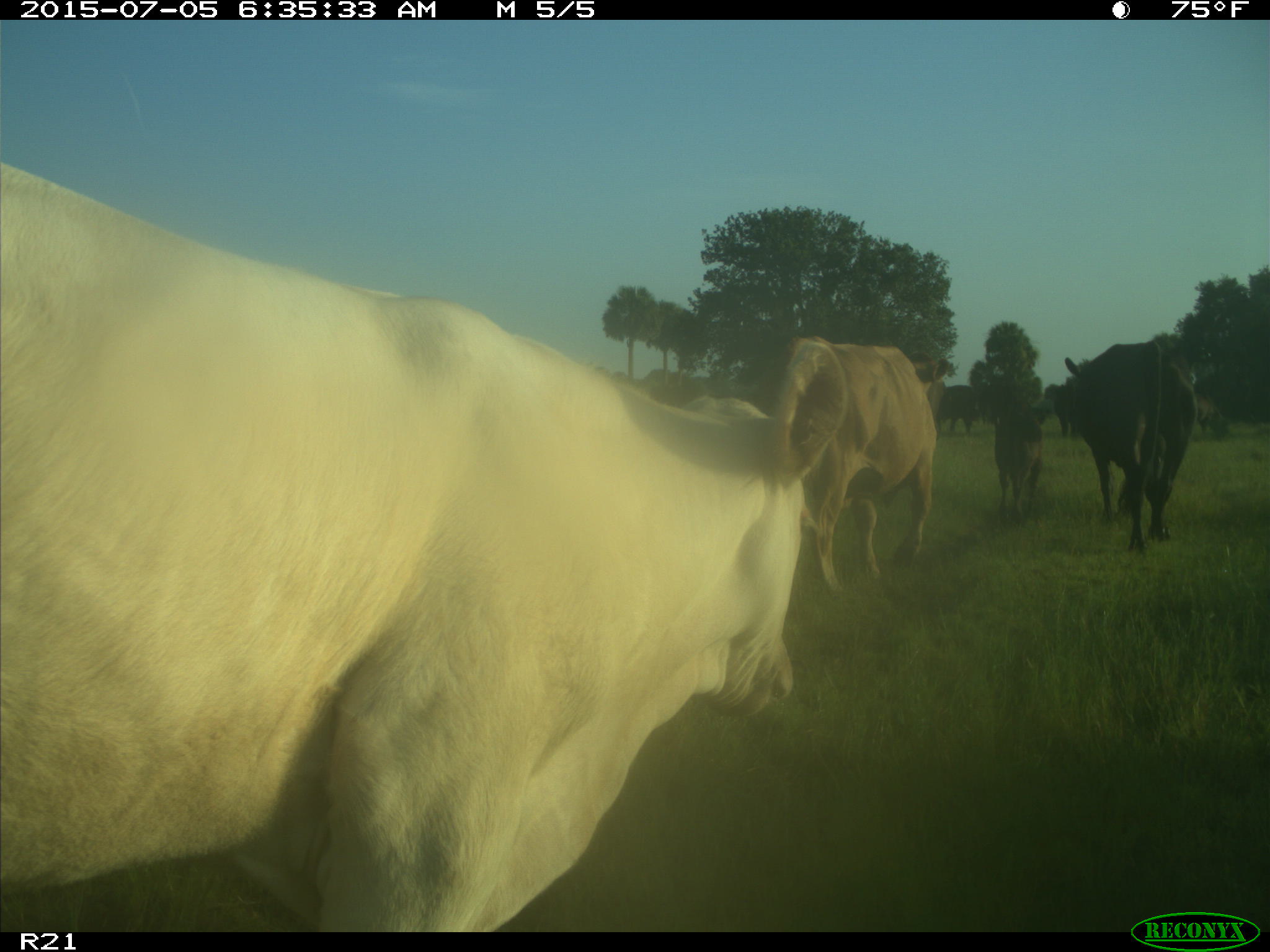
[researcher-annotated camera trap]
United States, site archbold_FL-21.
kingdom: Animalia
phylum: Chordata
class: Mammalia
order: Artiodactyla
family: Bovidae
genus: Bos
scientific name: Bos taurus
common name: domestic cow